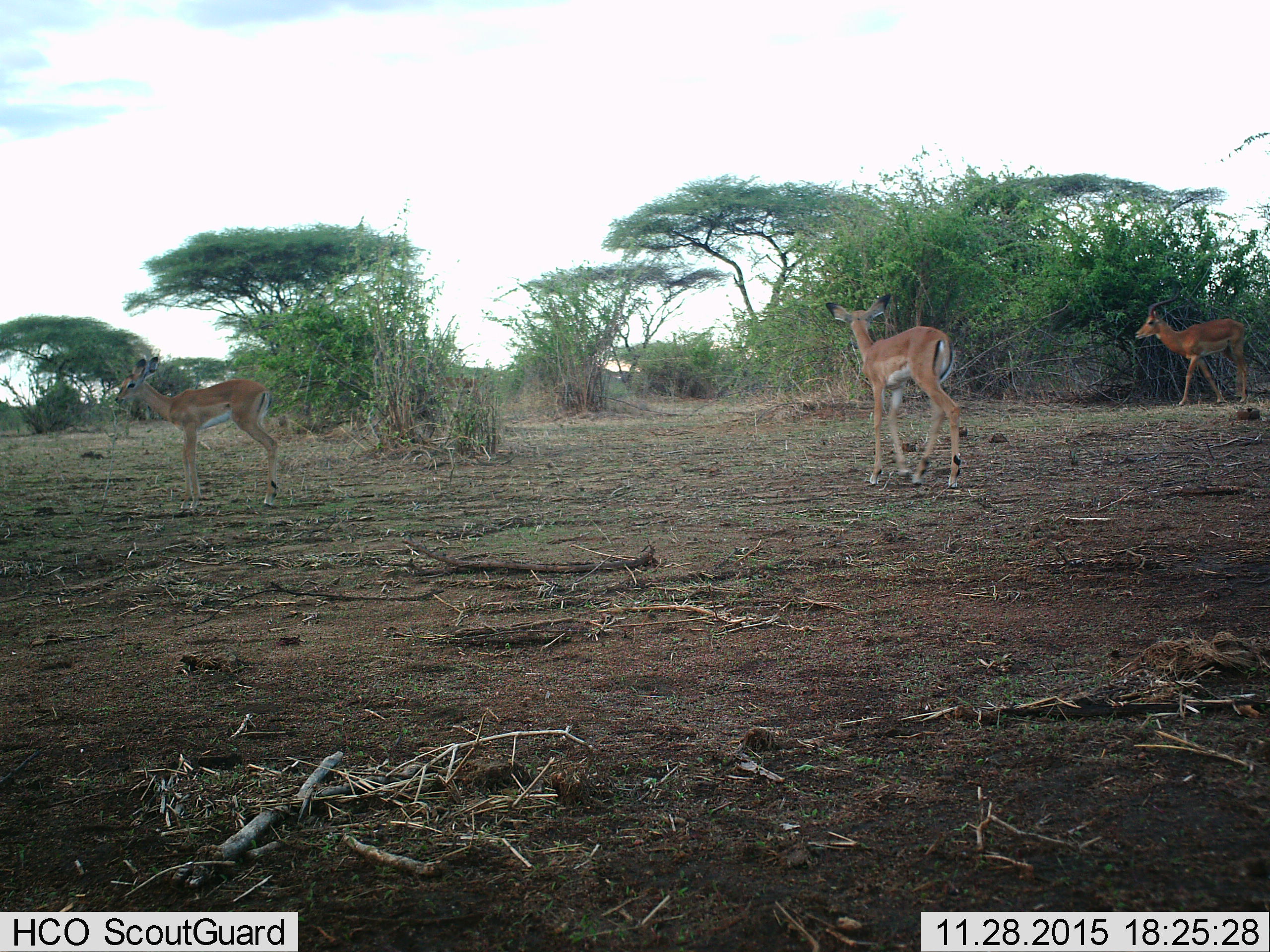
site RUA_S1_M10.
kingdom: Animalia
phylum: Chordata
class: Mammalia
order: Artiodactyla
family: Bovidae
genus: Aepyceros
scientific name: Aepyceros melampus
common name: impala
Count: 3.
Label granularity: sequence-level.